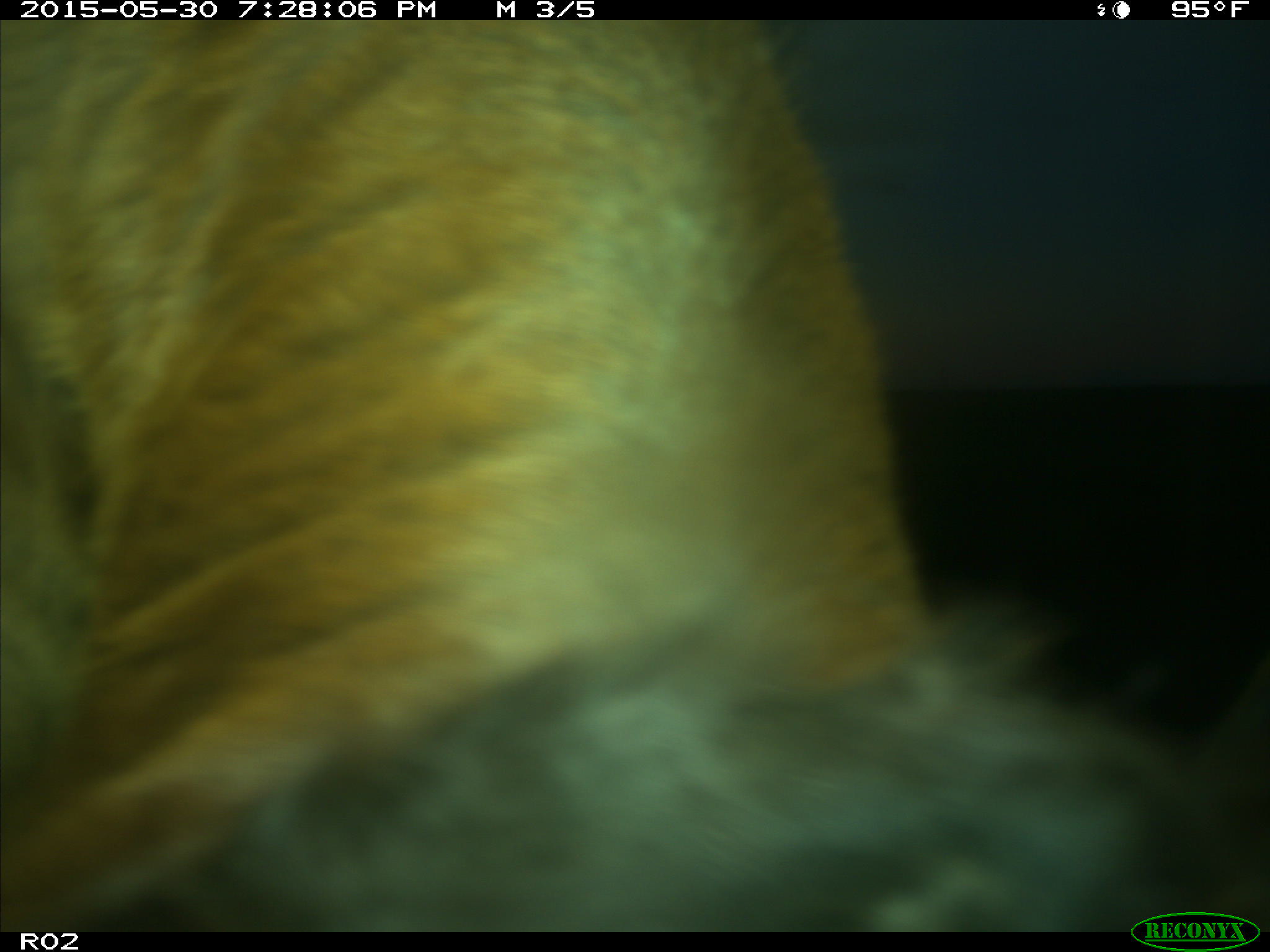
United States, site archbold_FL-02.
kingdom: Animalia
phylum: Chordata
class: Mammalia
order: Artiodactyla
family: Bovidae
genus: Bos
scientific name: Bos taurus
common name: domestic cow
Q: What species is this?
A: Bos taurus (domestic cow).